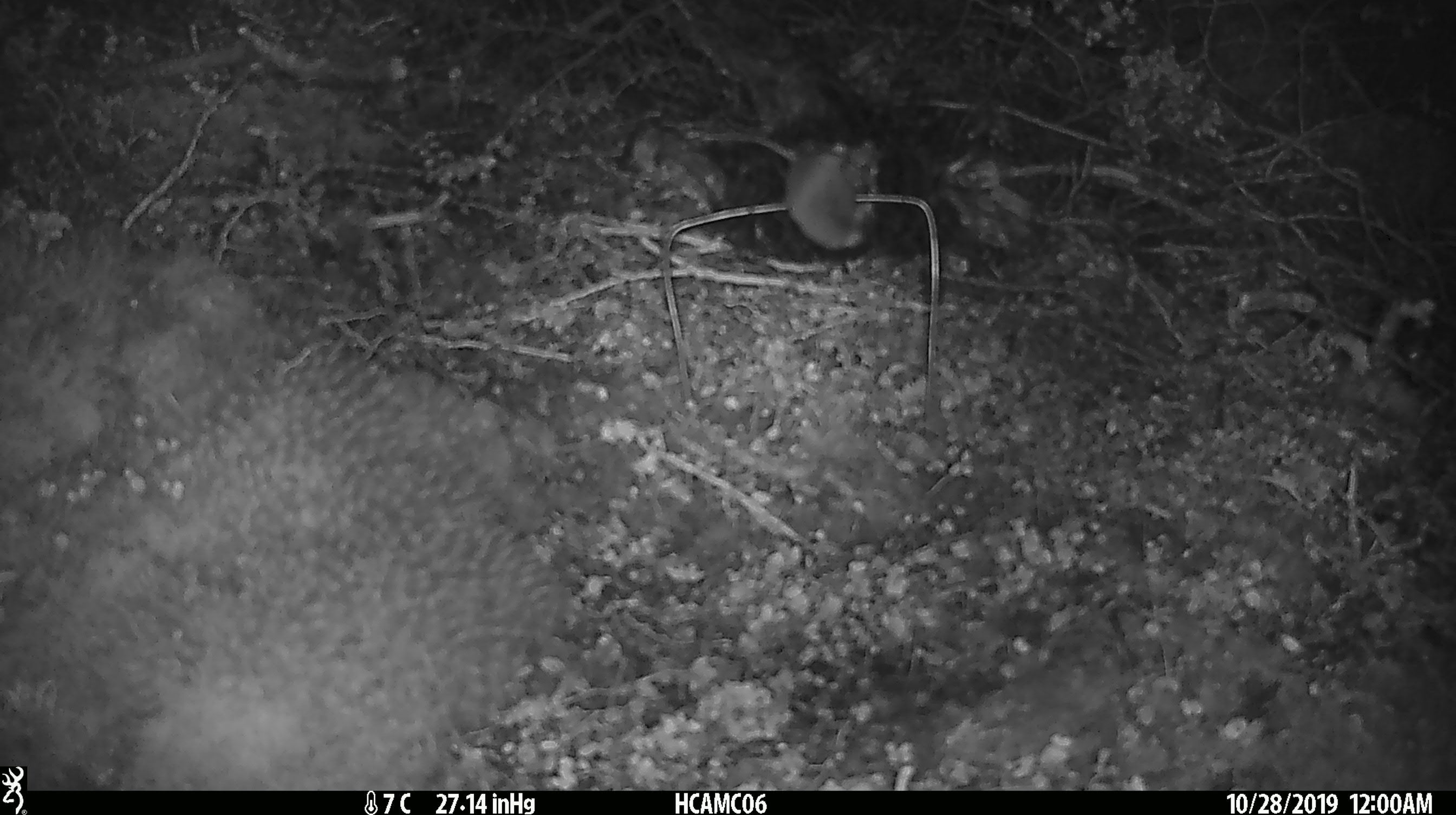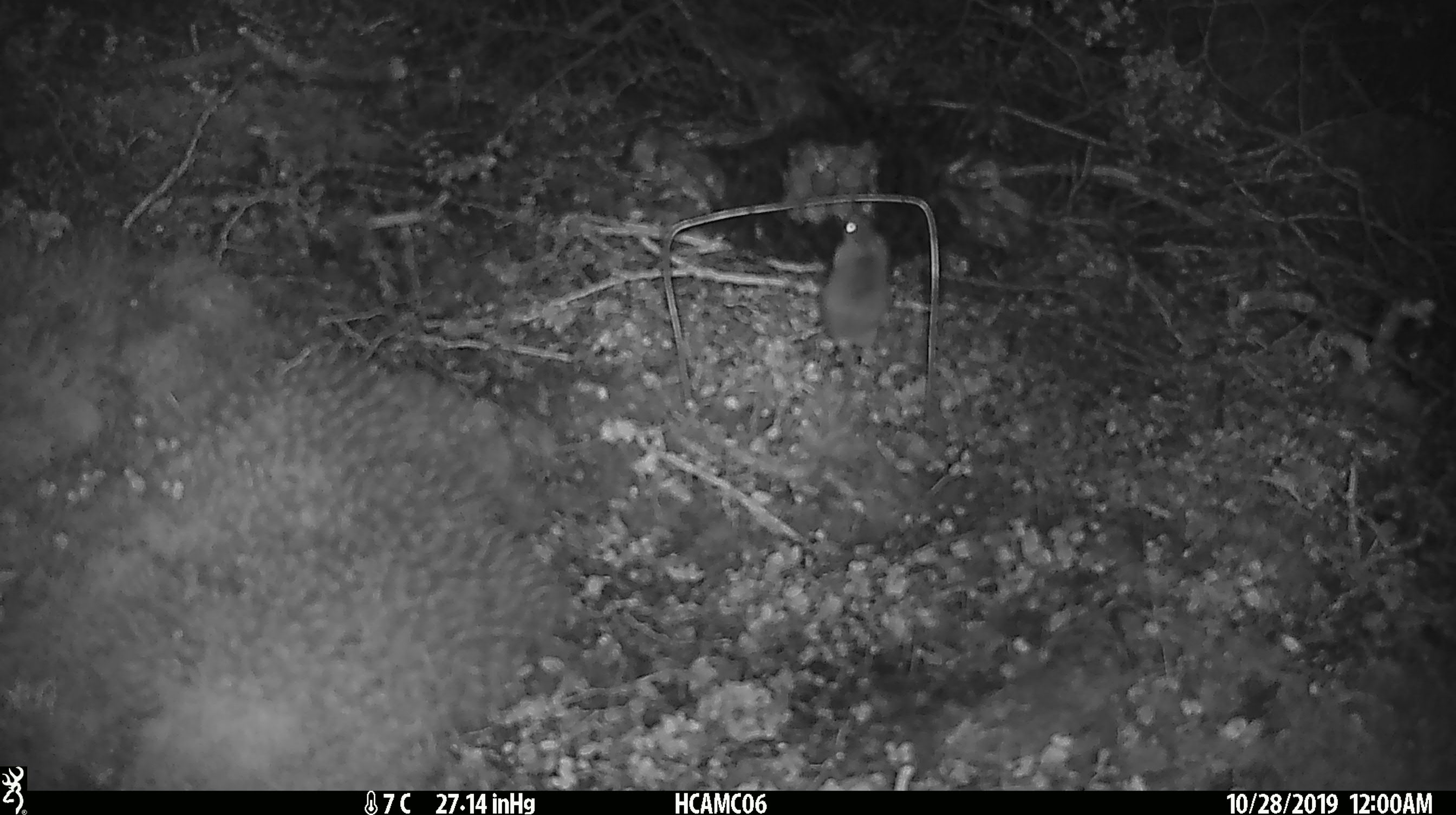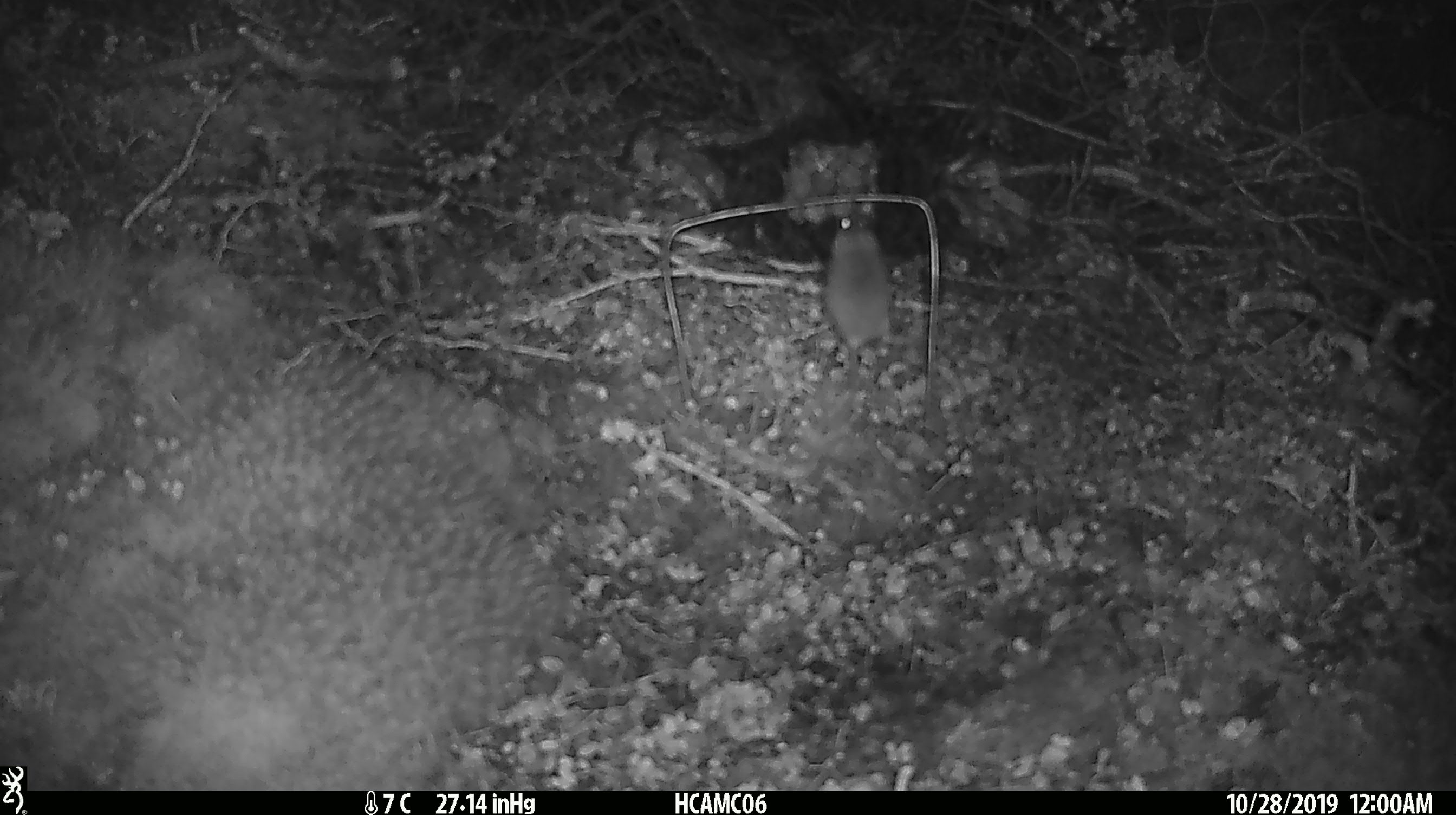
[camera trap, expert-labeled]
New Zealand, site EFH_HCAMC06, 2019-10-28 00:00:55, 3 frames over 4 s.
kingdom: Animalia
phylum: Chordata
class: Mammalia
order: Rodentia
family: Muridae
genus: Mus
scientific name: Mus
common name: mouse